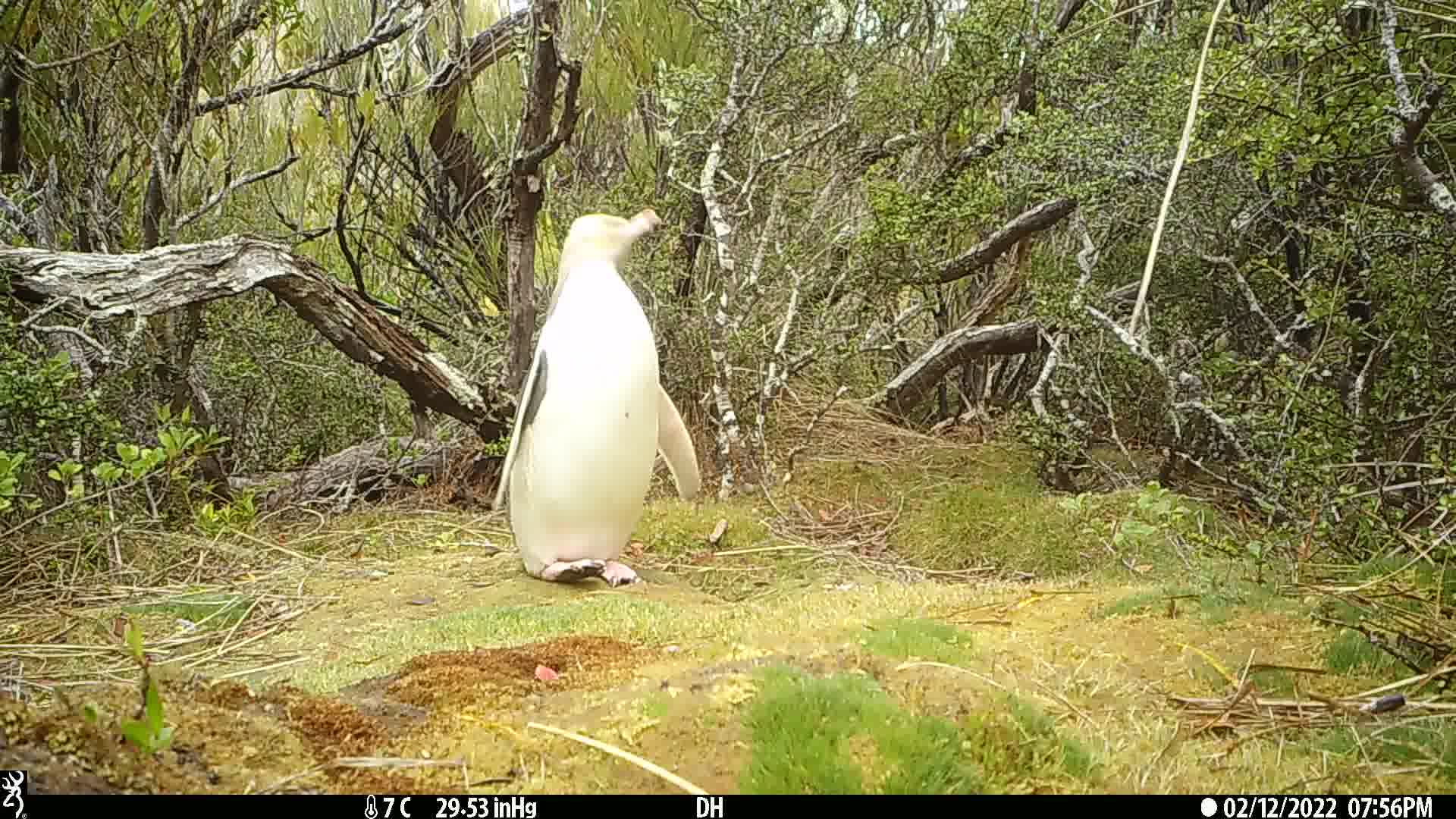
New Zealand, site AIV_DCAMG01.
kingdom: Animalia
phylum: Chordata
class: Aves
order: Sphenisciformes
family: Spheniscidae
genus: Megadyptes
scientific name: Megadyptes antipodes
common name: yellow-eyed penguin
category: yellow eyed penguin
Yellow eyed penguin (yellow-eyed penguin) (Megadyptes antipodes).